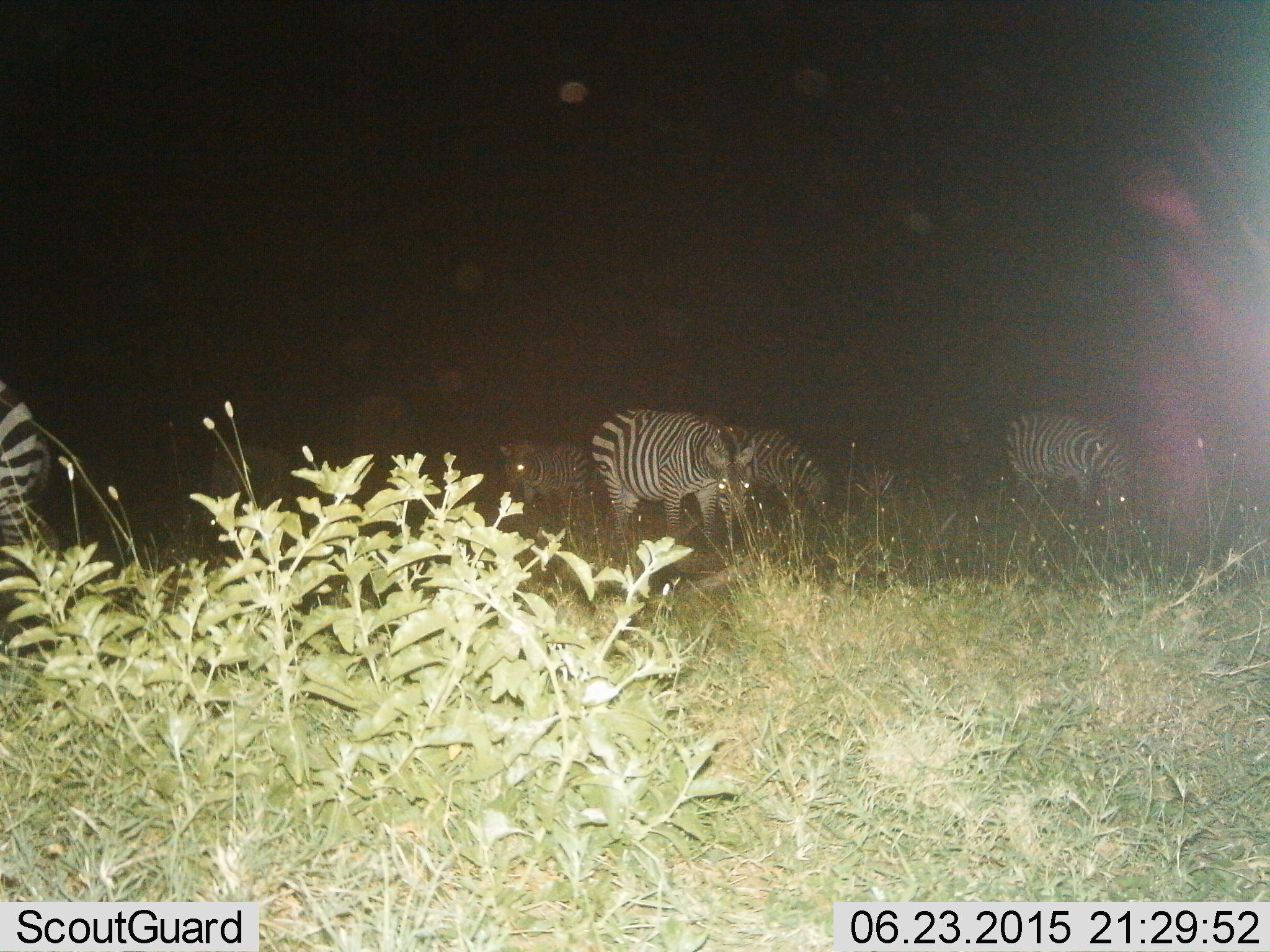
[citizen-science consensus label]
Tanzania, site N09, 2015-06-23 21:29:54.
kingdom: Animalia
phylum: Chordata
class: Mammalia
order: Perissodactyla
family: Equidae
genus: Equus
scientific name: Equus quagga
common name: plains zebra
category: zebra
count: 6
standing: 36%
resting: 0%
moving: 18%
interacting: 0%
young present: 0%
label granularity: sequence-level